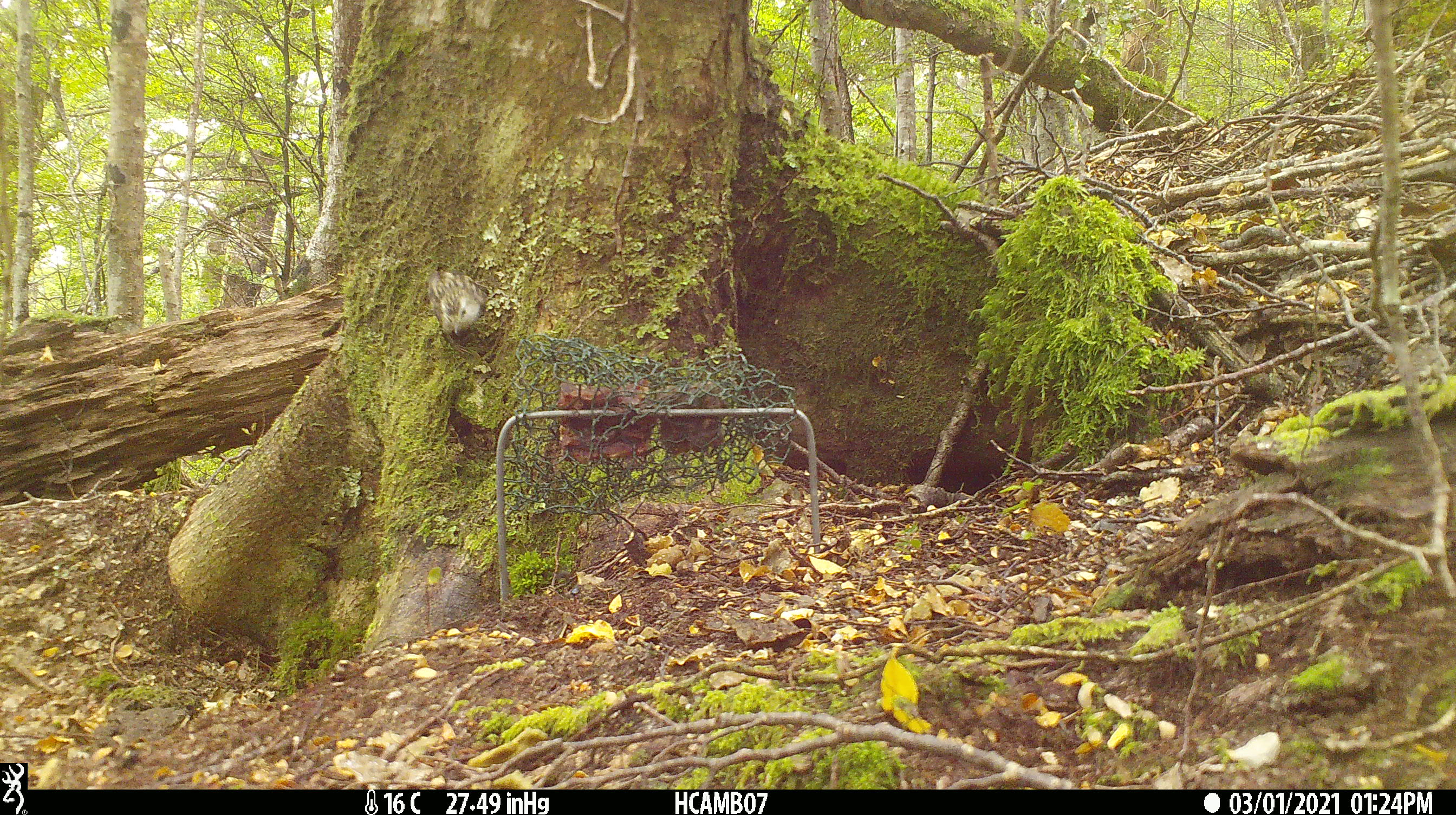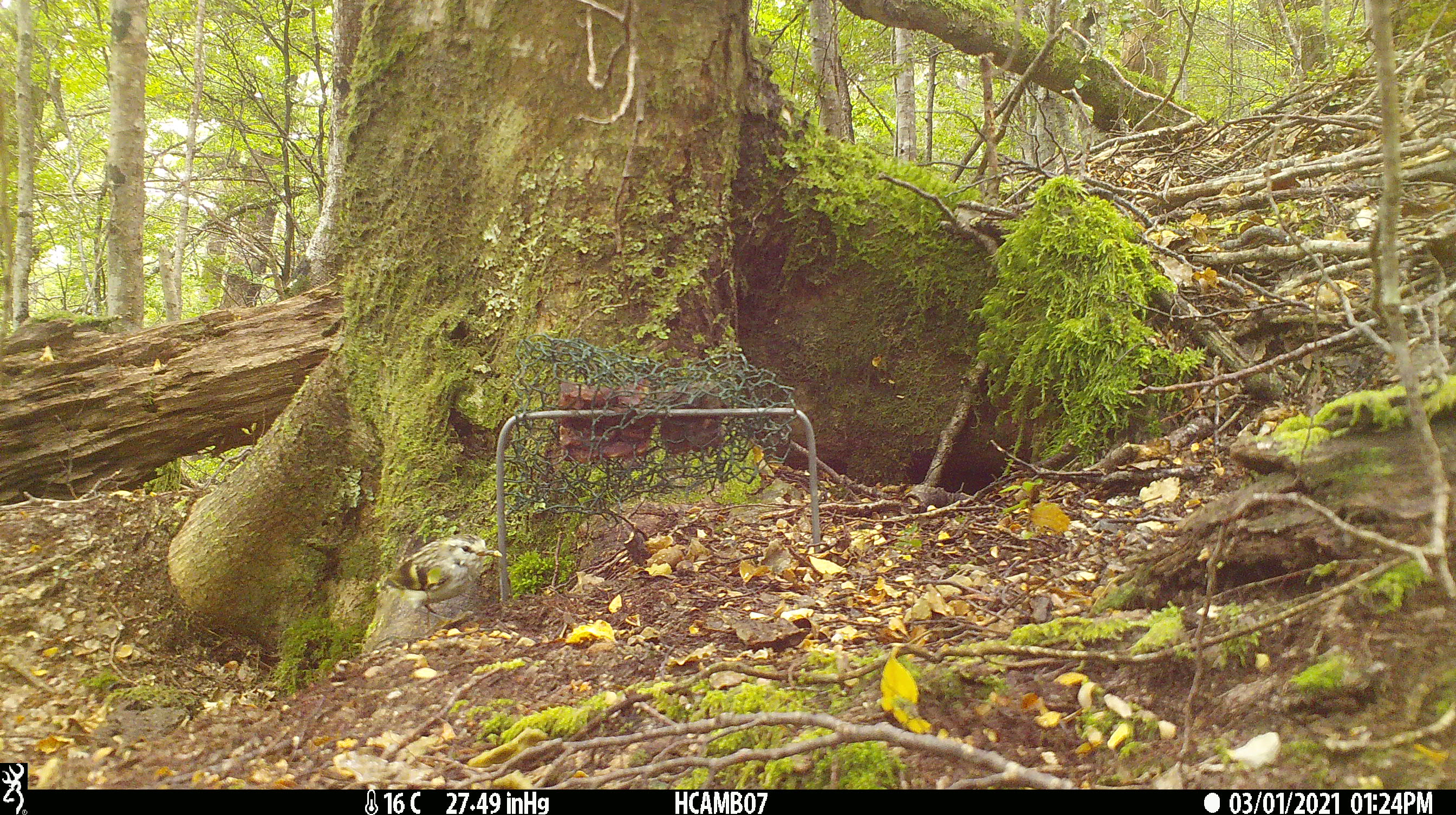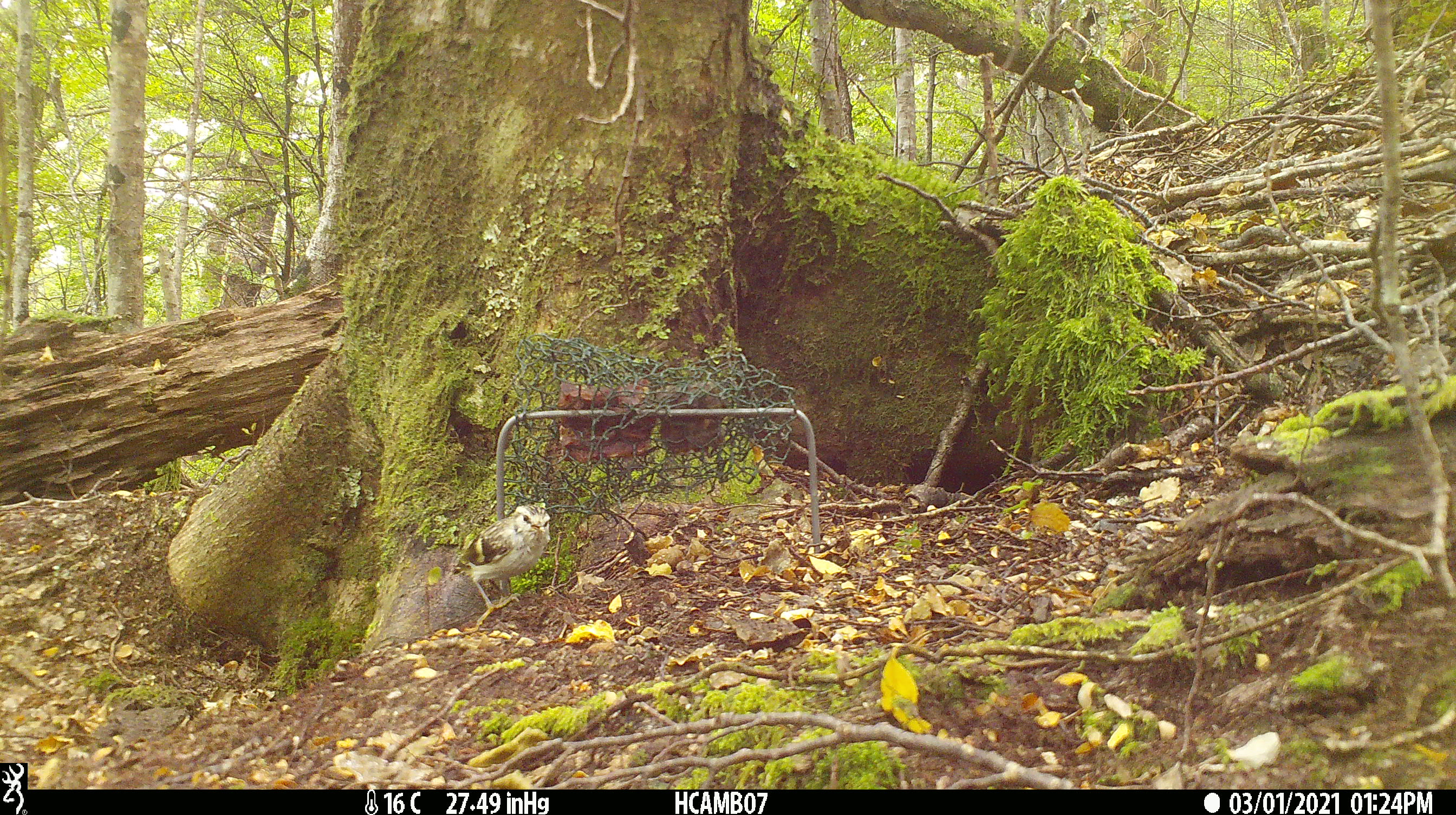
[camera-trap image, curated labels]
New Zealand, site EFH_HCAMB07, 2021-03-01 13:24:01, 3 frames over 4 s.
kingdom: Animalia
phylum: Chordata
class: Aves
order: Passeriformes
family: Acanthisittidae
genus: Acanthisitta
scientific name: Acanthisitta chloris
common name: rifleman